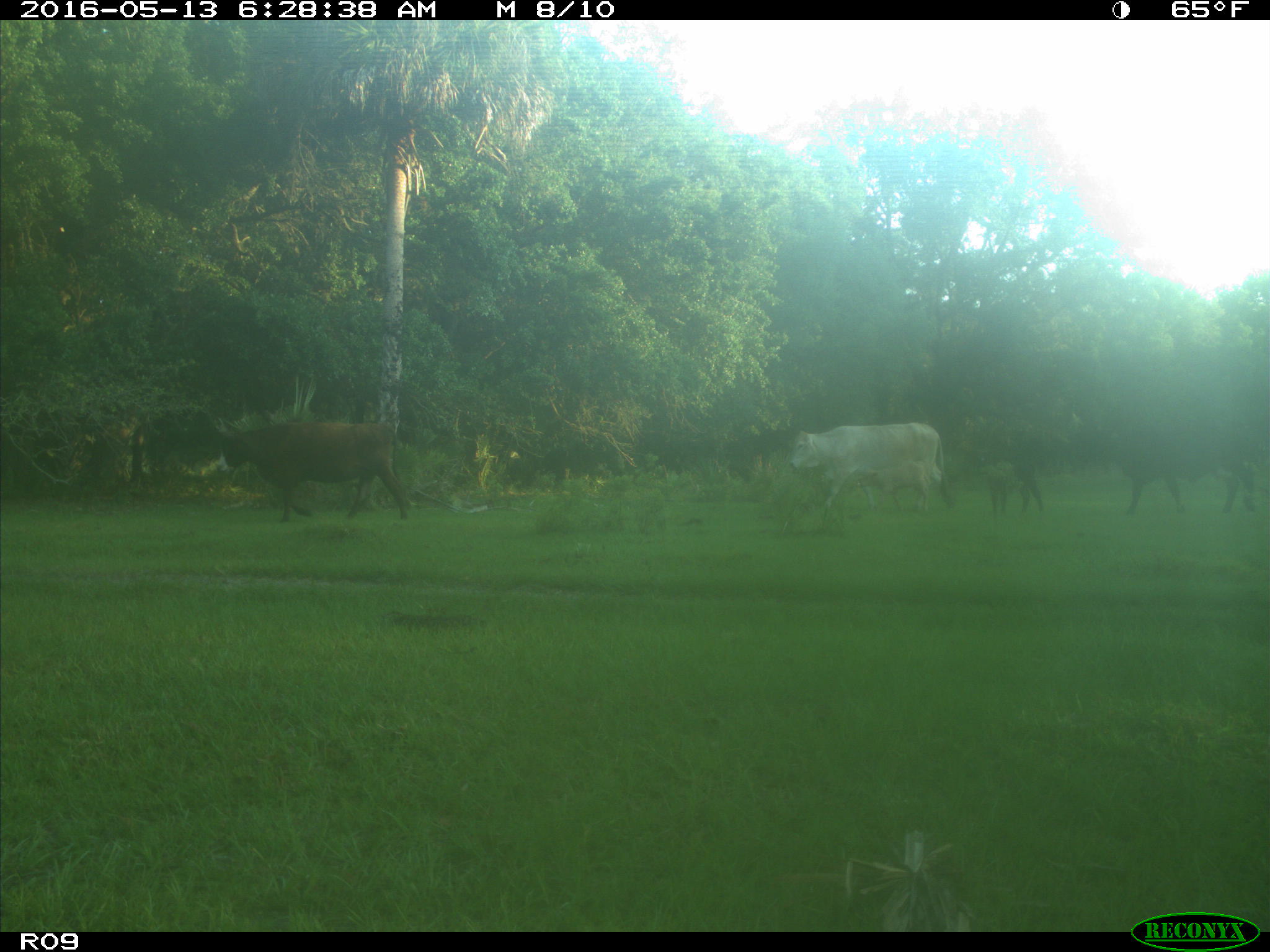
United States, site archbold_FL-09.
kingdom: Animalia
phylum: Chordata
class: Mammalia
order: Artiodactyla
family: Bovidae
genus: Bos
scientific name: Bos taurus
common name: domestic cow